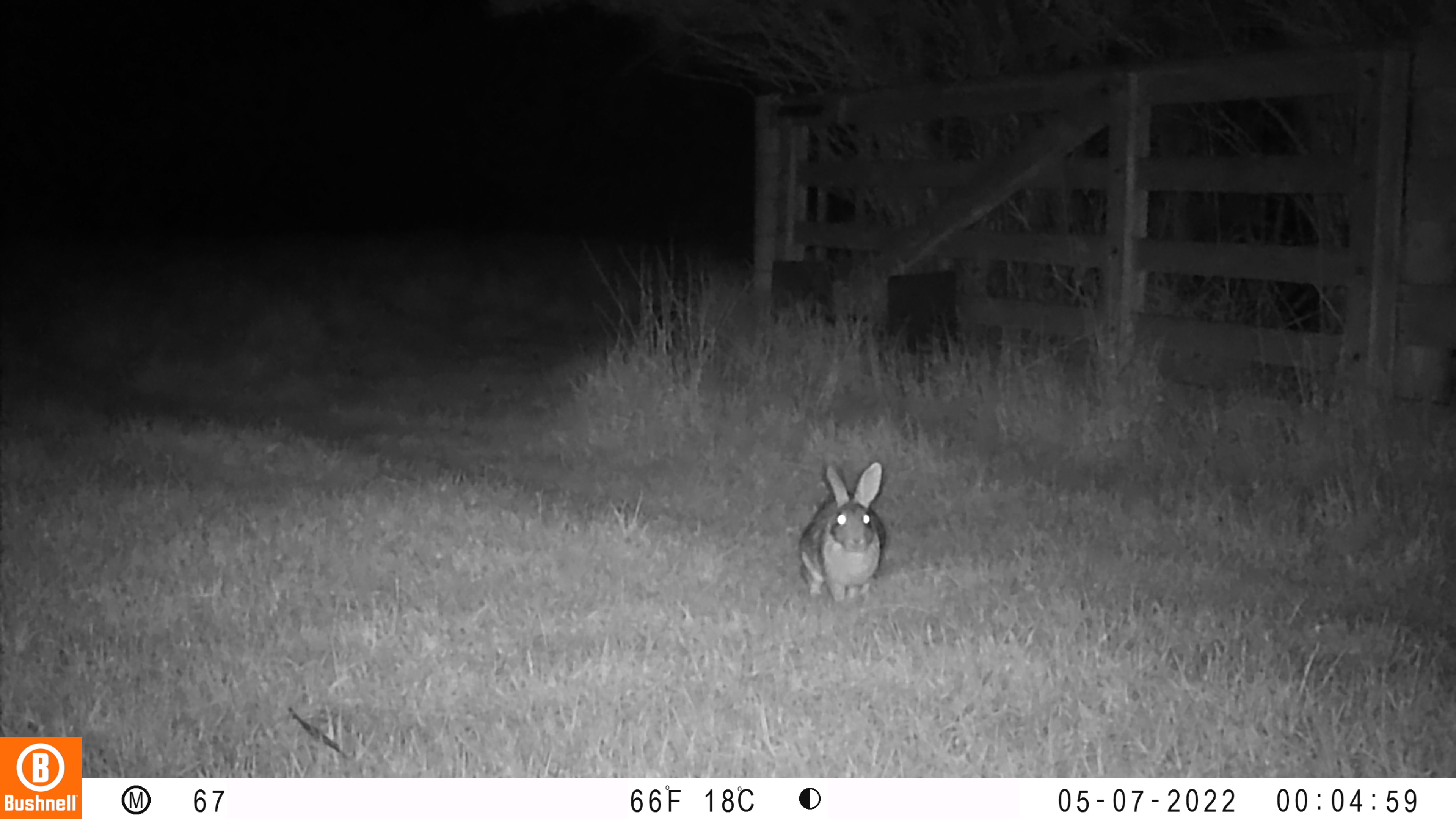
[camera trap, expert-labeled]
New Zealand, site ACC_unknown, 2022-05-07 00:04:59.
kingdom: Animalia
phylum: Chordata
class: Mammalia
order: Lagomorpha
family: Leporidae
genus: Oryctolagus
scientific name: Oryctolagus cuniculus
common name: european rabbit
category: rabbit